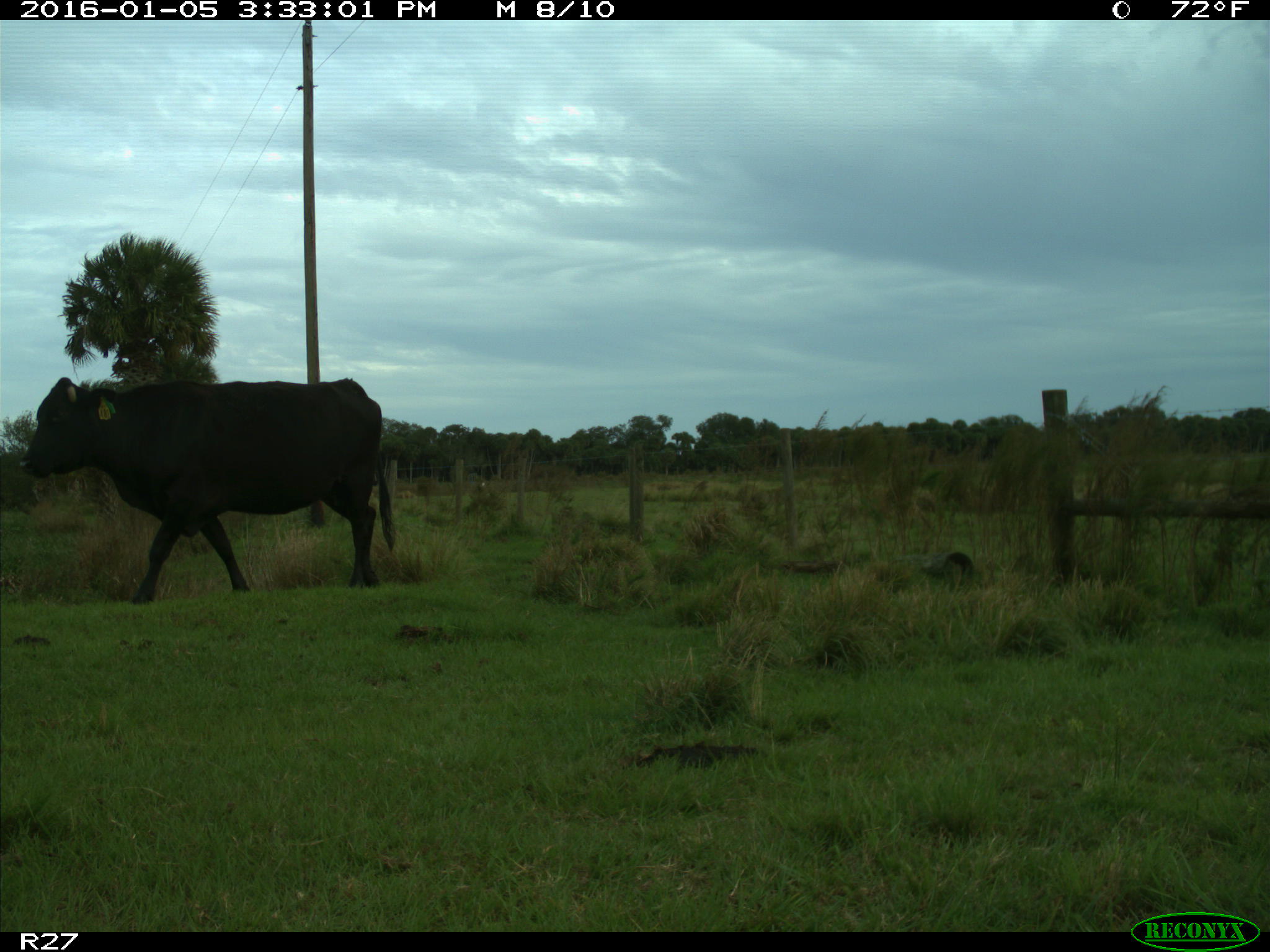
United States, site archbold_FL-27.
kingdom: Animalia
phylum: Chordata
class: Mammalia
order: Artiodactyla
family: Bovidae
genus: Bos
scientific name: Bos taurus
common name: domestic cow